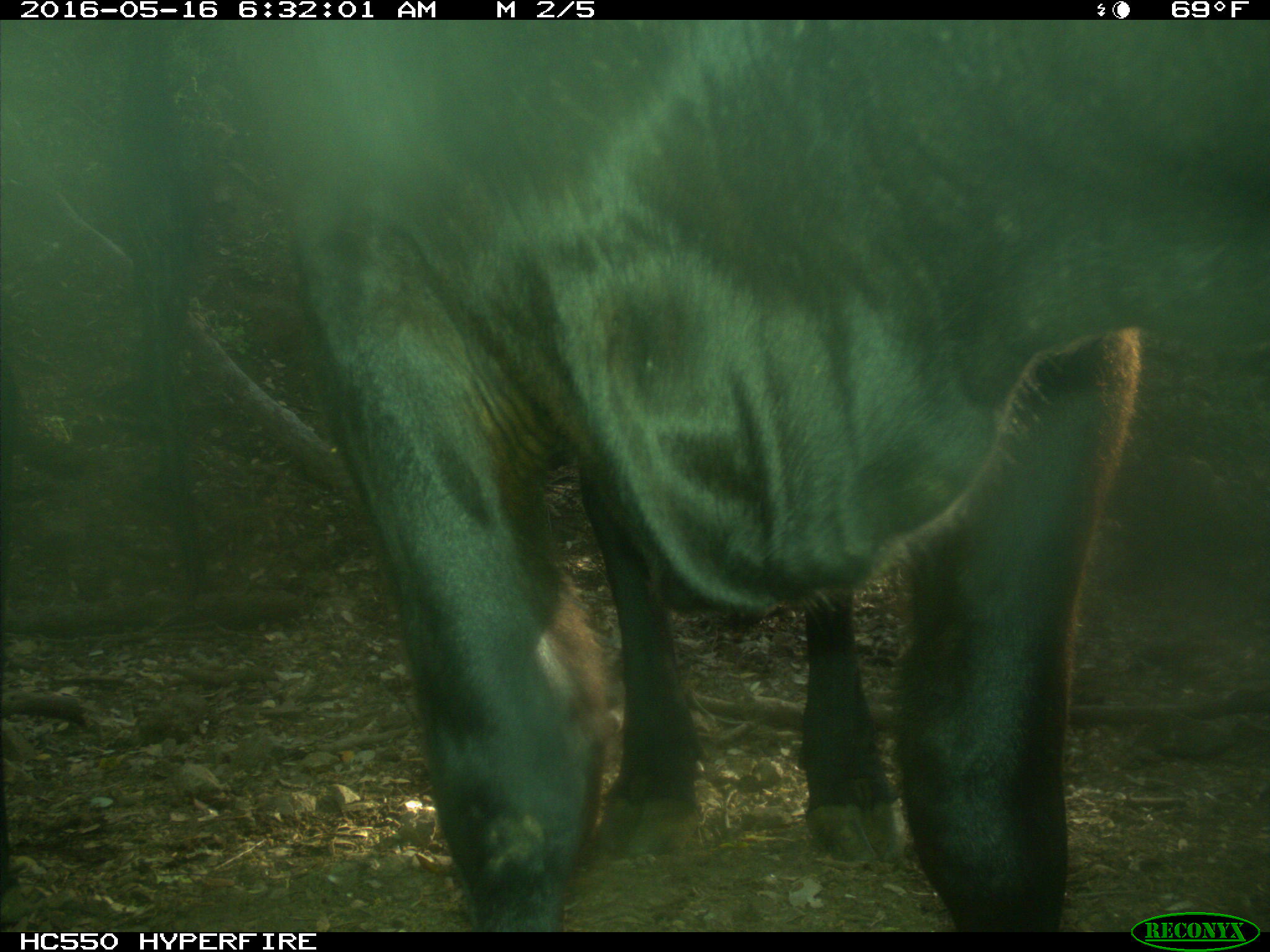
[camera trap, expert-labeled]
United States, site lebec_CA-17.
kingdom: Animalia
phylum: Chordata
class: Mammalia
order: Artiodactyla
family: Bovidae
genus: Bos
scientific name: Bos taurus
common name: domestic cow